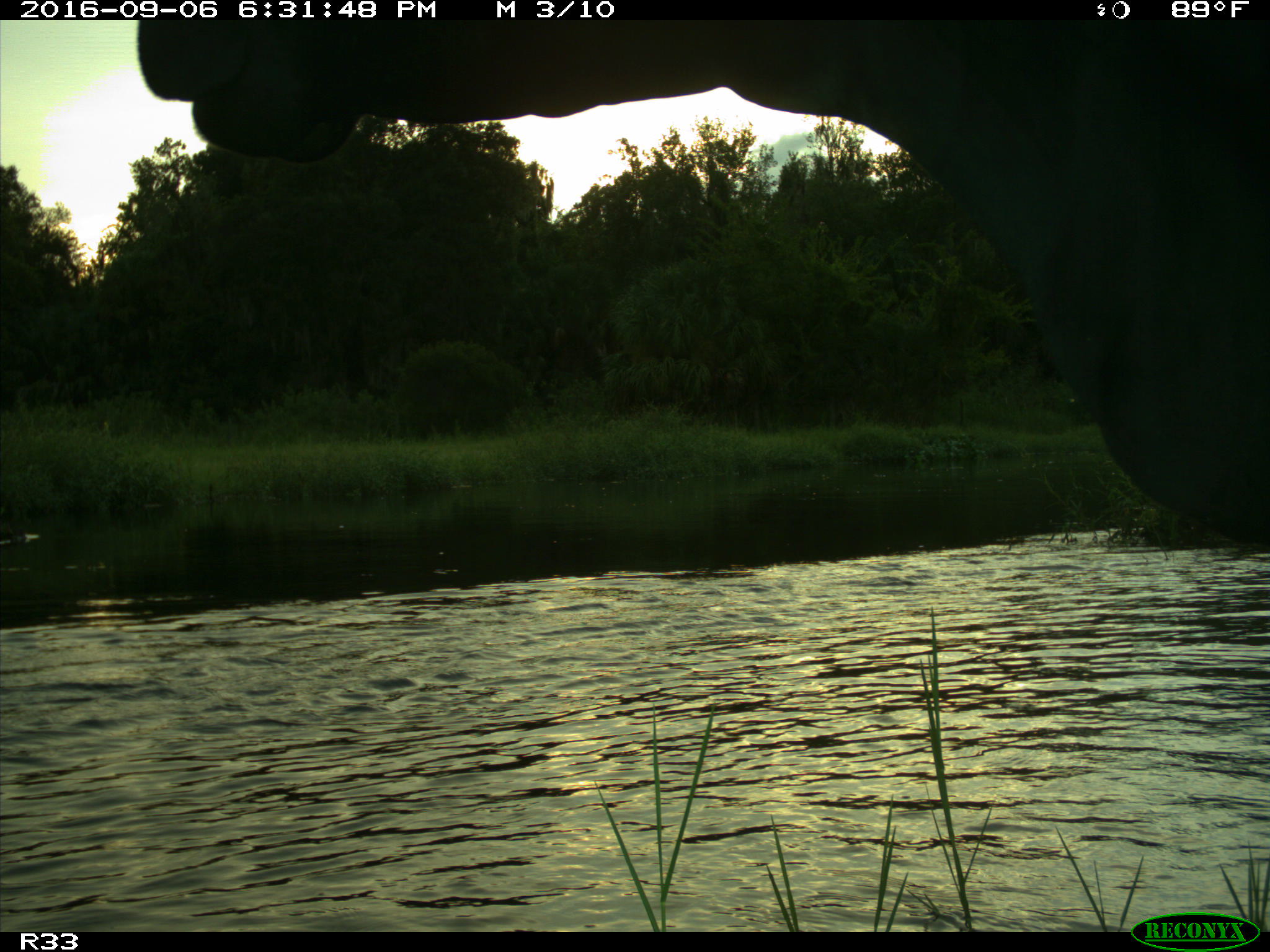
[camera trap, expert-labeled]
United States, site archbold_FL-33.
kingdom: Animalia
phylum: Chordata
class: Mammalia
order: Artiodactyla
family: Bovidae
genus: Bos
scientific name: Bos taurus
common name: domestic cow